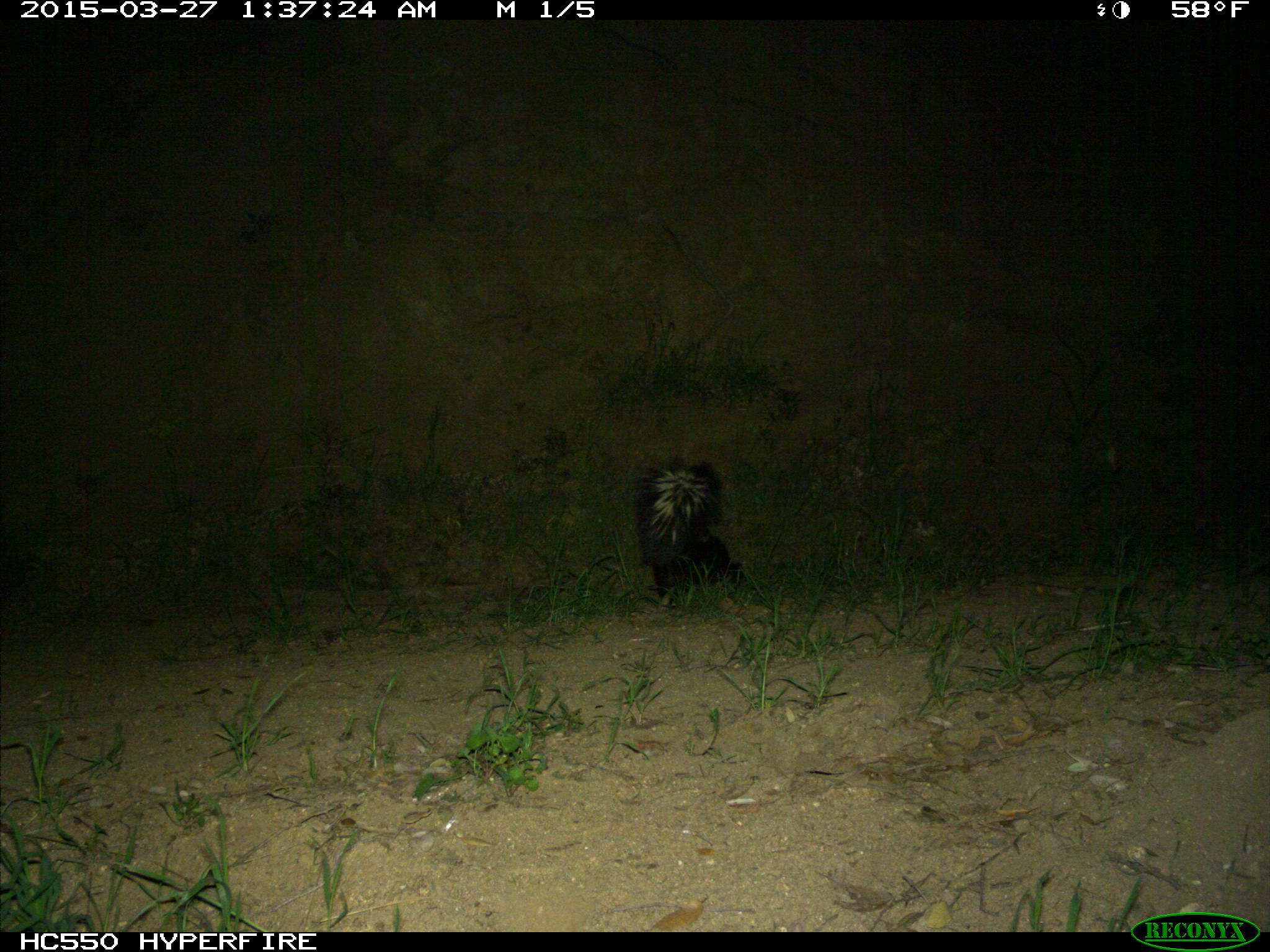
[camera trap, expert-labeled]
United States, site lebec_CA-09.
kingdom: Animalia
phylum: Chordata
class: Mammalia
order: Carnivora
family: Mephitidae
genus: Mephitis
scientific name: Mephitis mephitis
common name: striped skunk